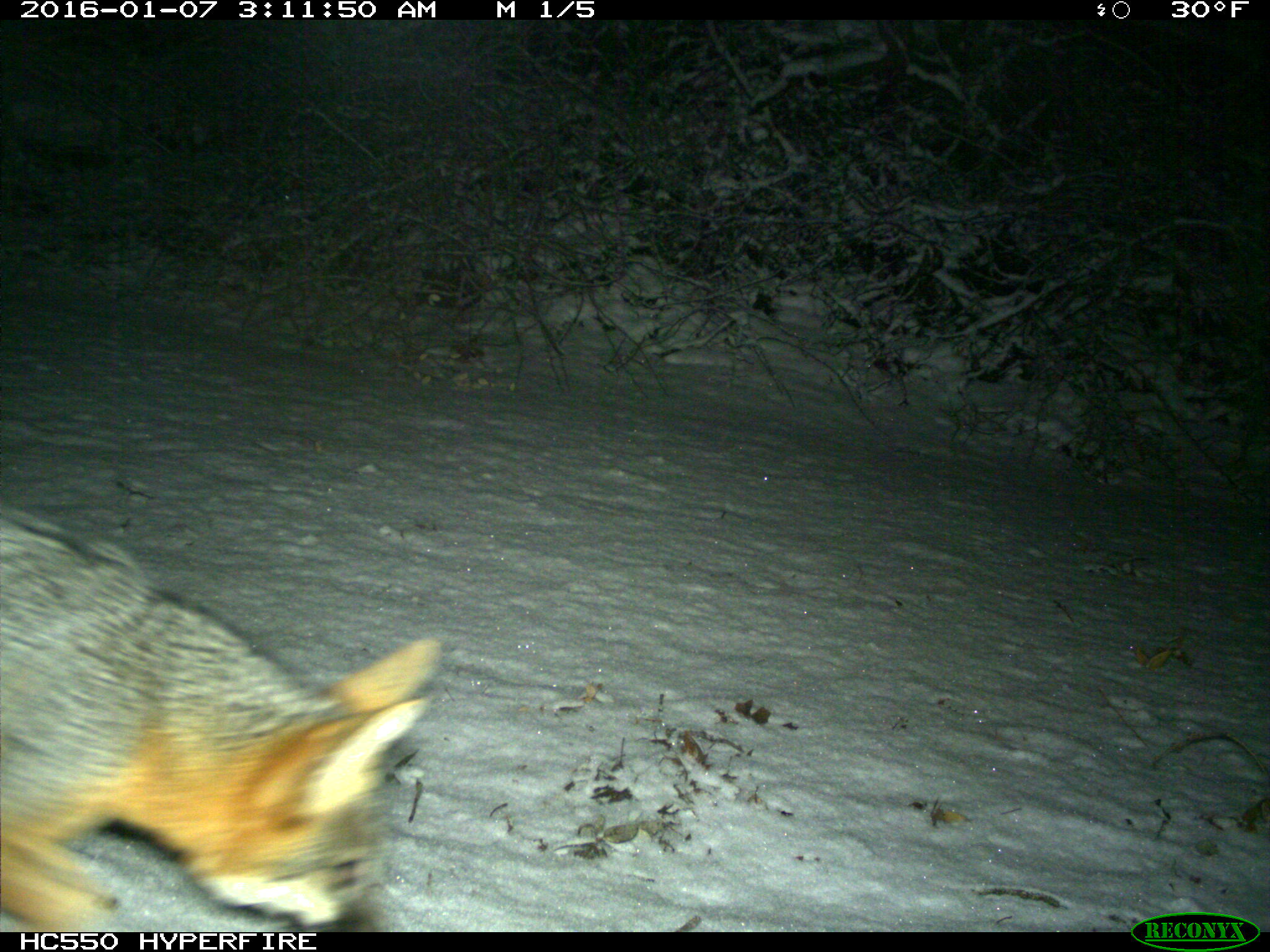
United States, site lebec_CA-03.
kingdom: Animalia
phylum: Chordata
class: Mammalia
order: Carnivora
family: Canidae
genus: Urocyon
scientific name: Urocyon cinereoargenteus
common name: gray fox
Urocyon cinereoargenteus (gray fox).